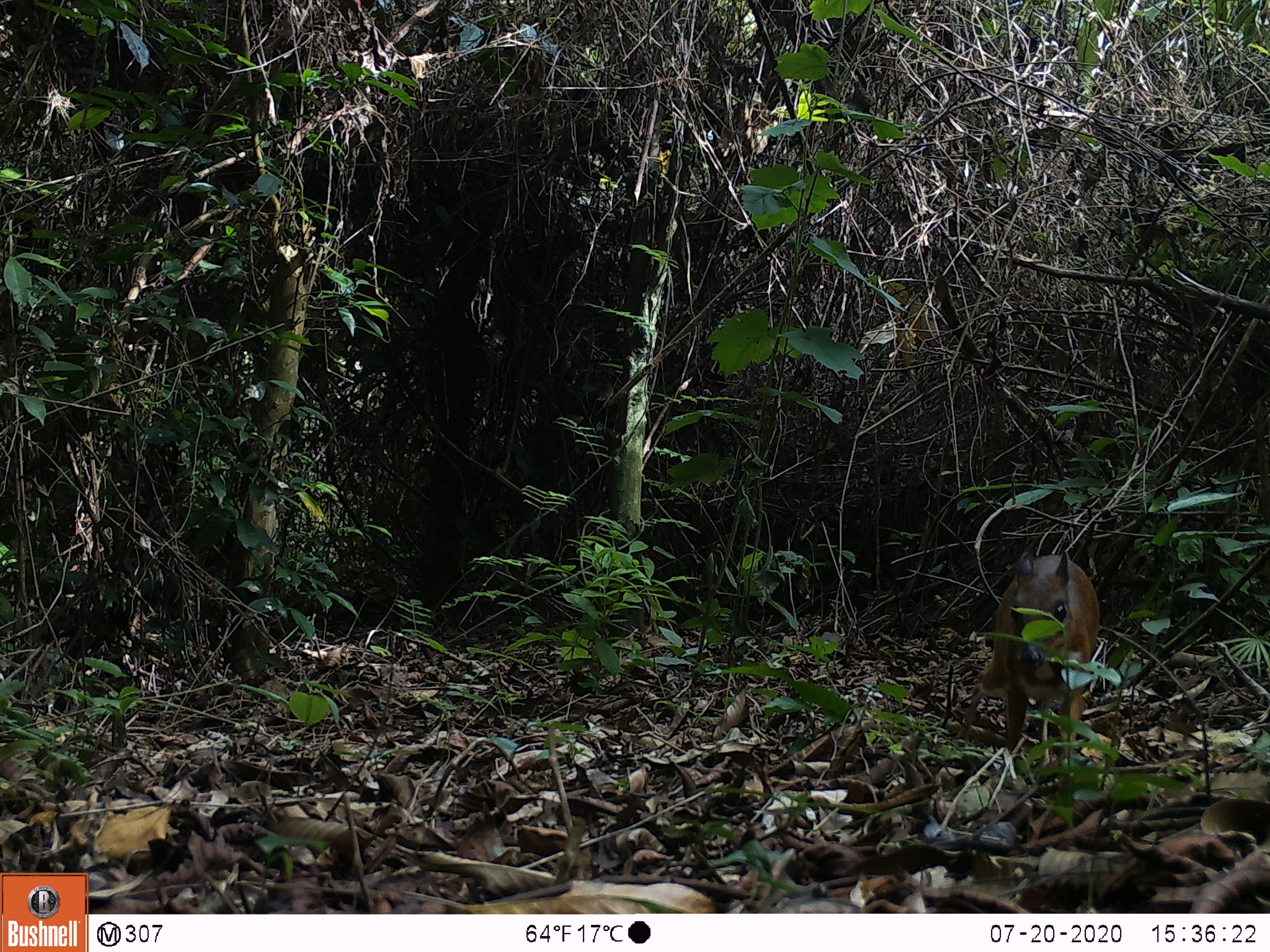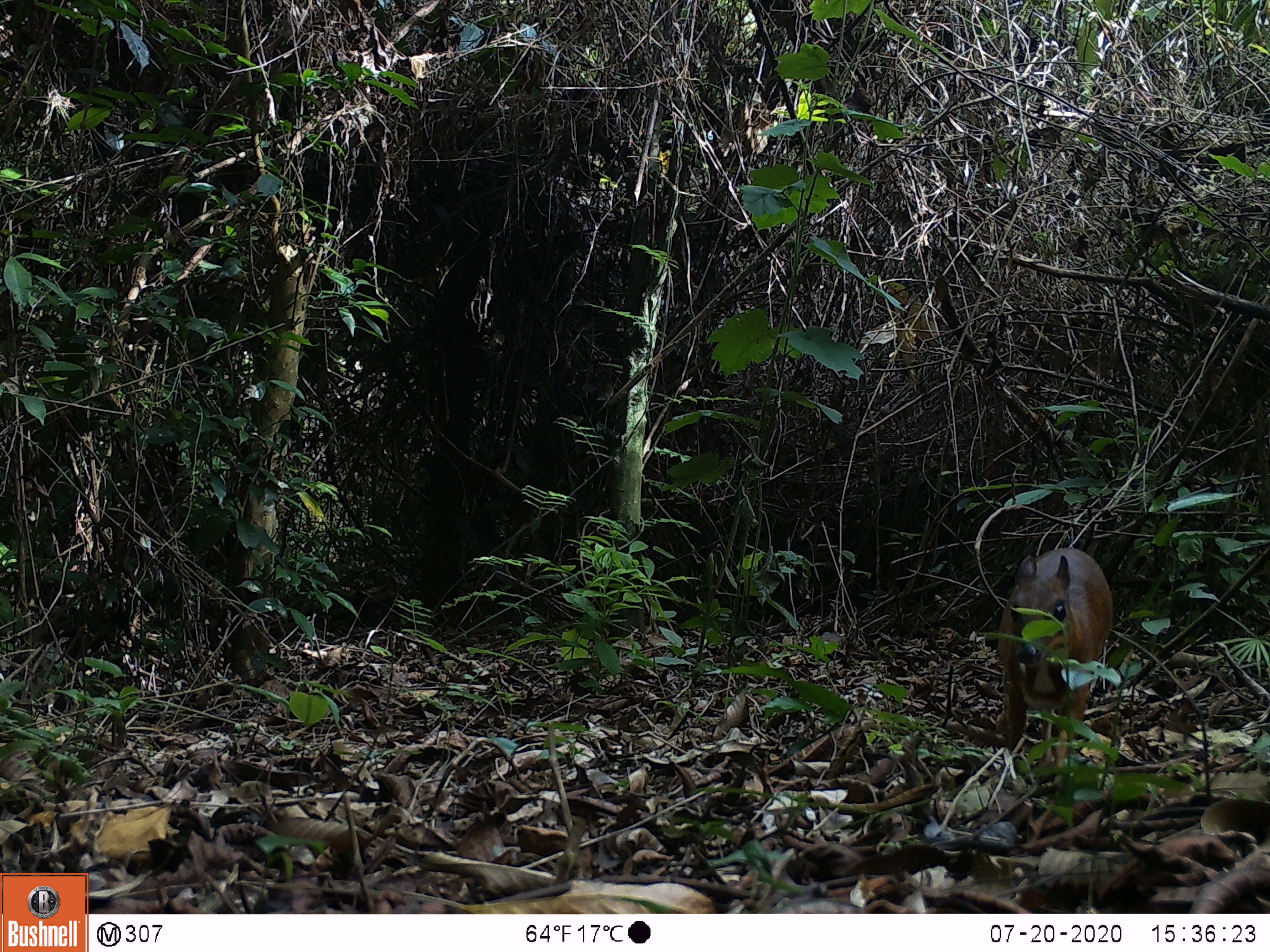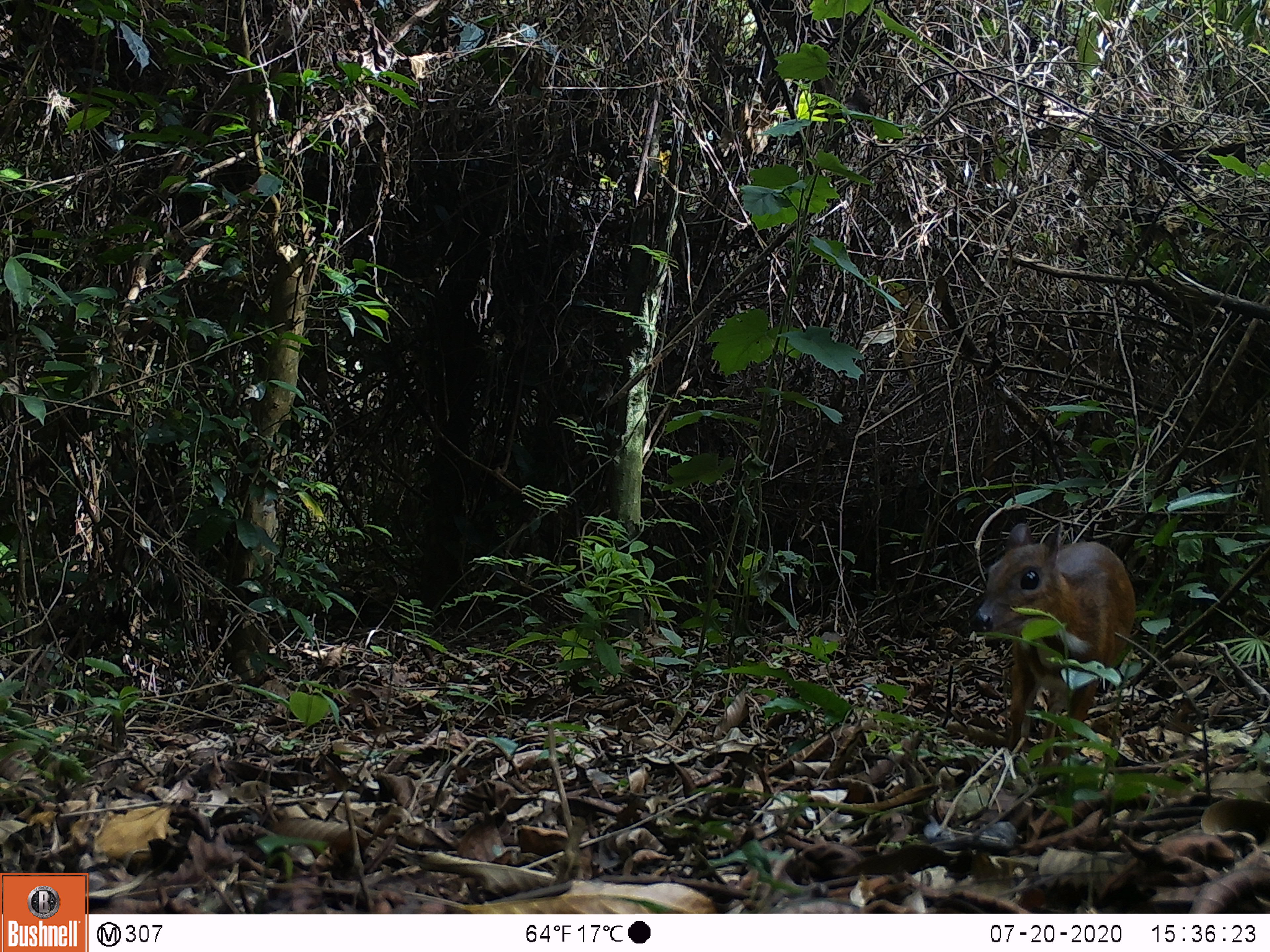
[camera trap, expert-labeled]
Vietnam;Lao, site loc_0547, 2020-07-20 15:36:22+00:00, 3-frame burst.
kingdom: Animalia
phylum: Chordata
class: Mammalia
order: Artiodactyla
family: Tragulidae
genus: Moschiola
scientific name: Moschiola meminna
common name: chevrotain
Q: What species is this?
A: Chevrotain (Moschiola meminna).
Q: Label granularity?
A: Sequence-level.